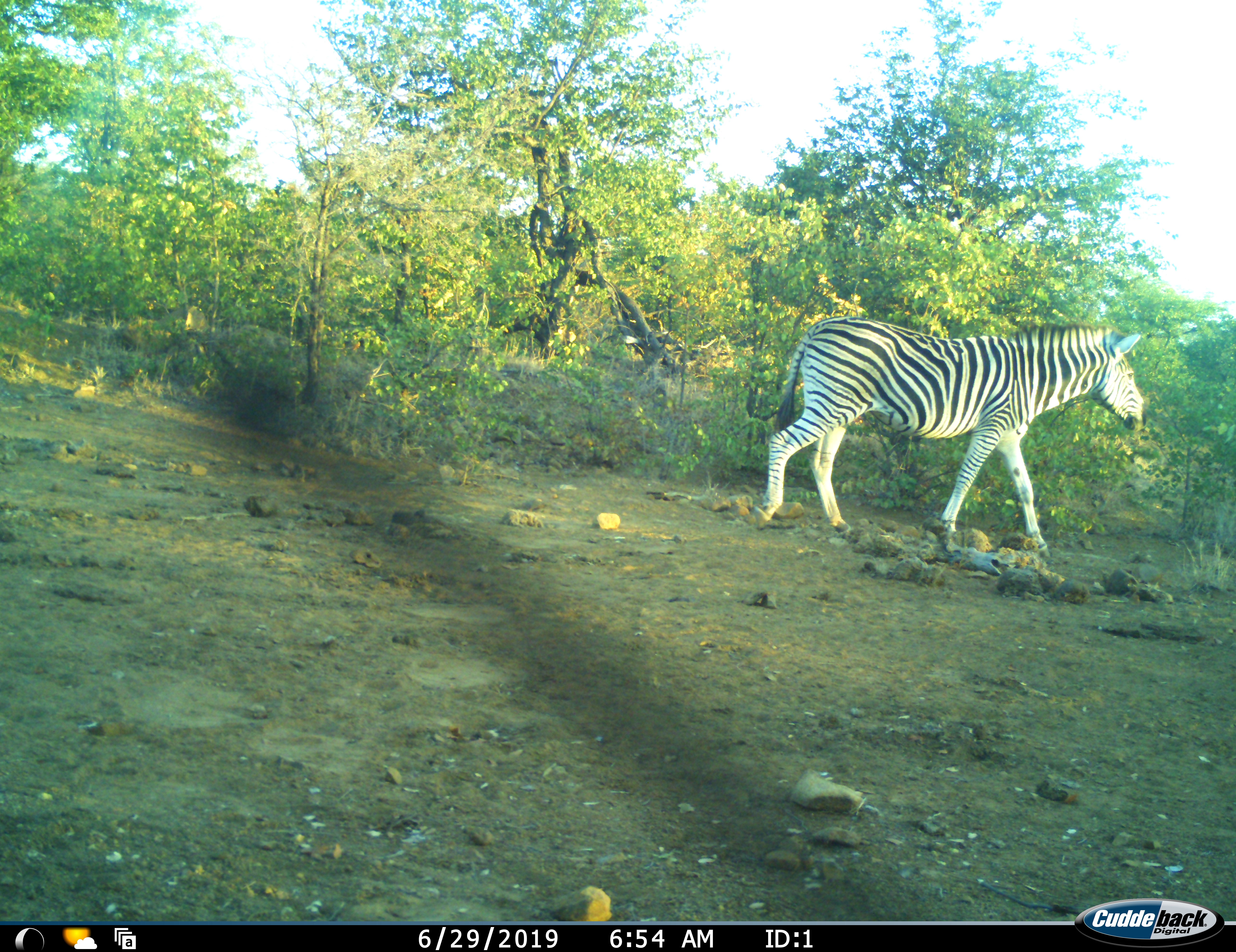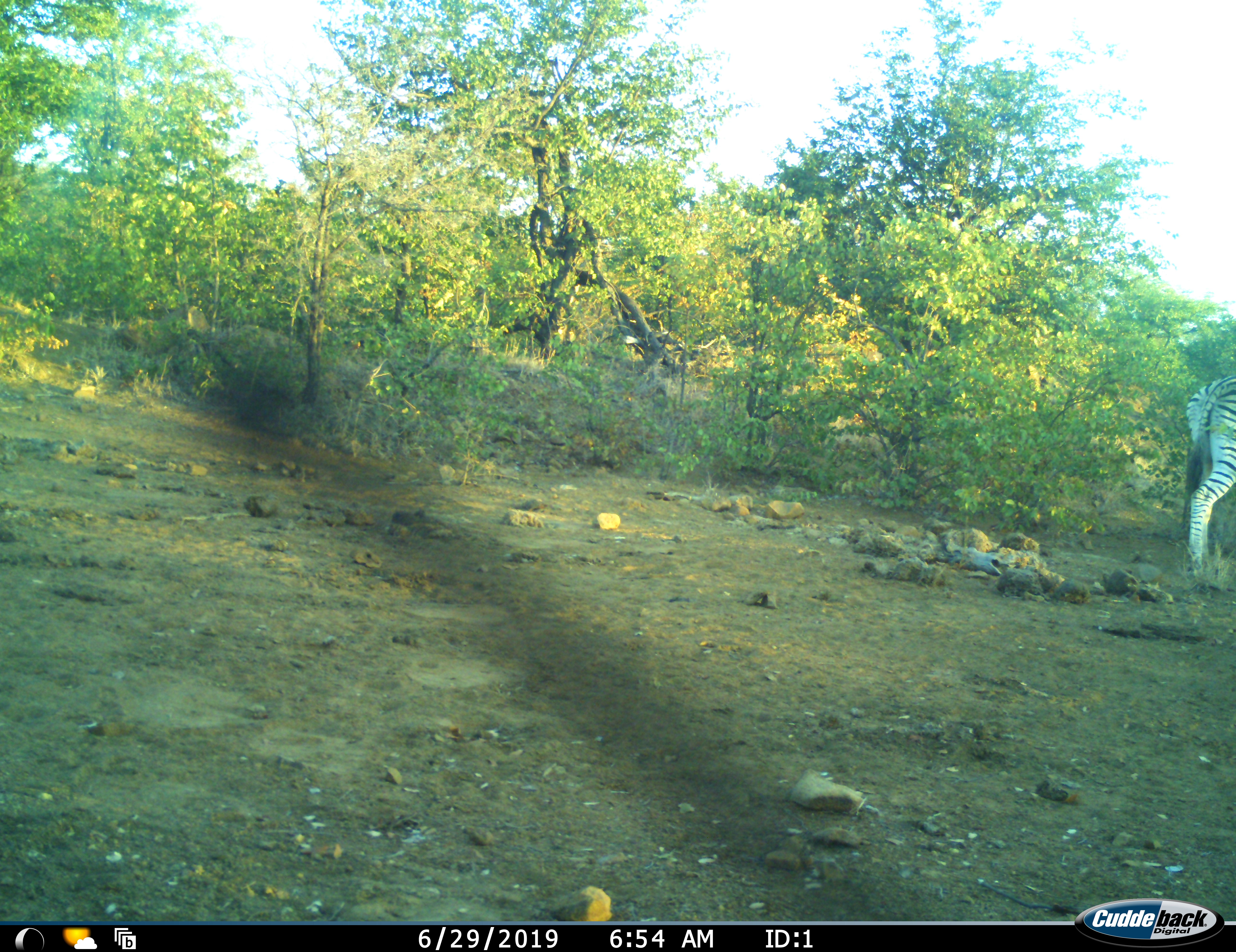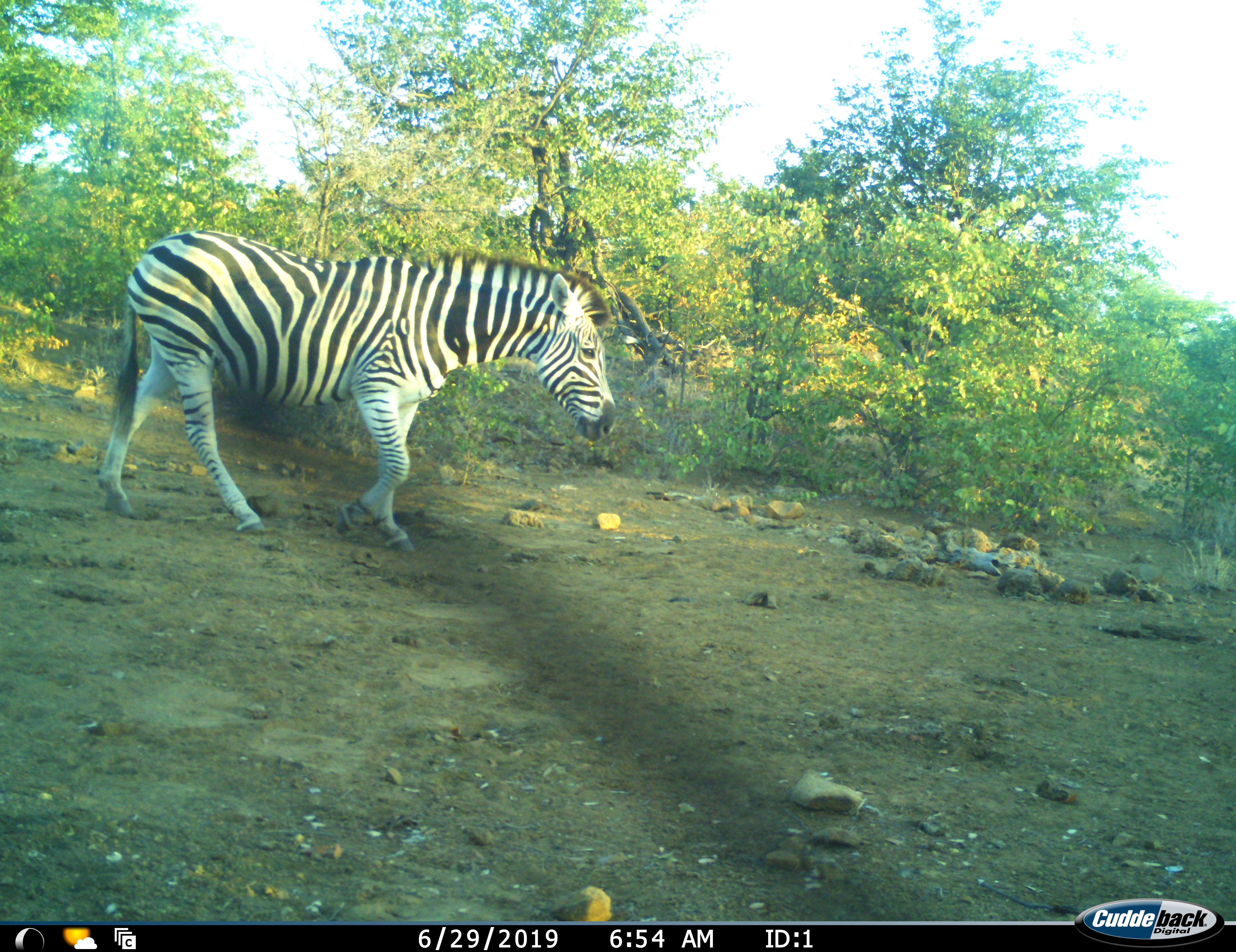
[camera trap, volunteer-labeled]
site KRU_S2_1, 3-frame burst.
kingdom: Animalia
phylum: Chordata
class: Mammalia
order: Perissodactyla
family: Equidae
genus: Equus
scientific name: Equus quagga burchellii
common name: burchell's zebra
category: zebraburchells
Zebraburchells (burchell's zebra) (Equus quagga burchellii), count 1. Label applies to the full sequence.